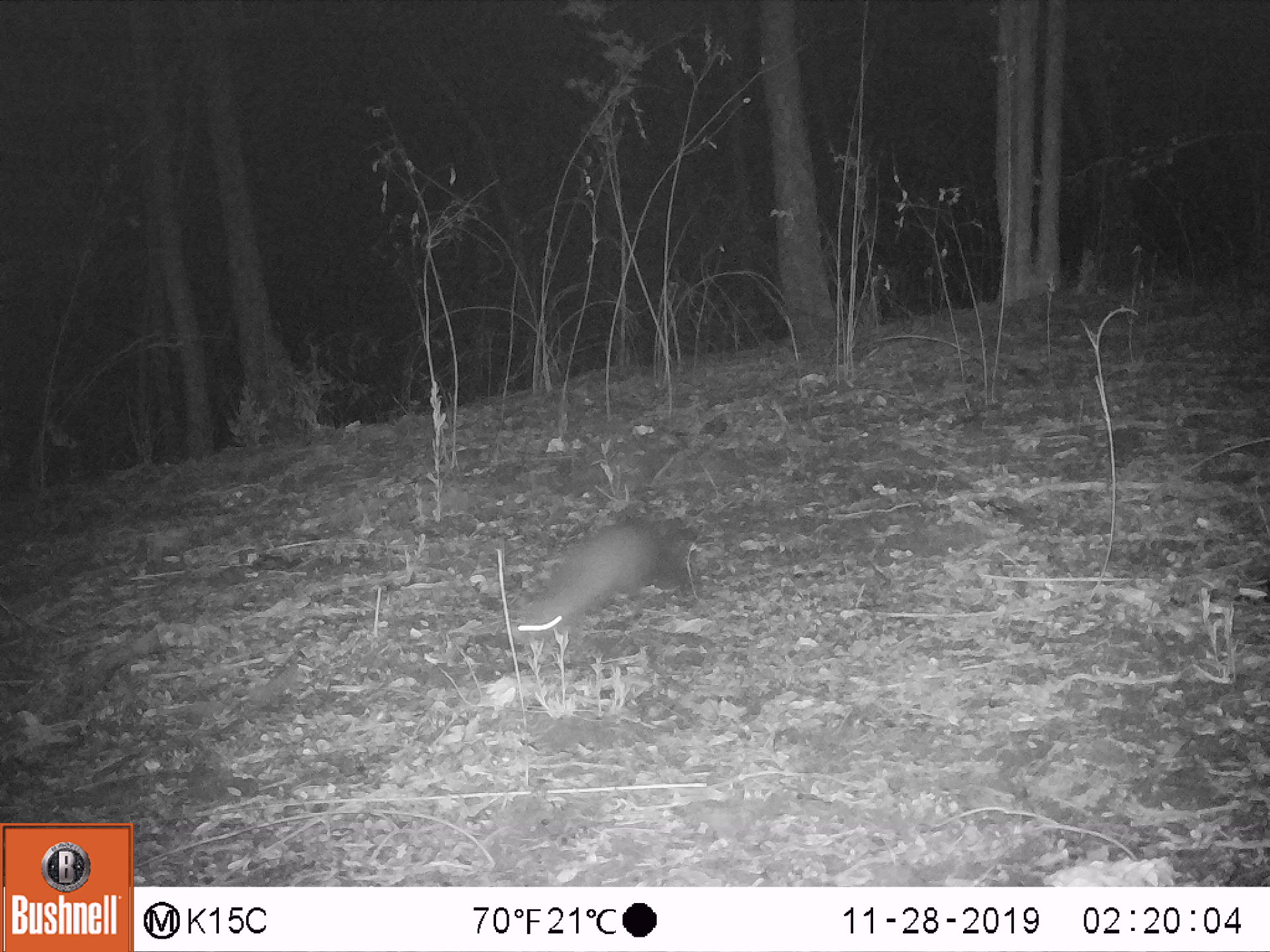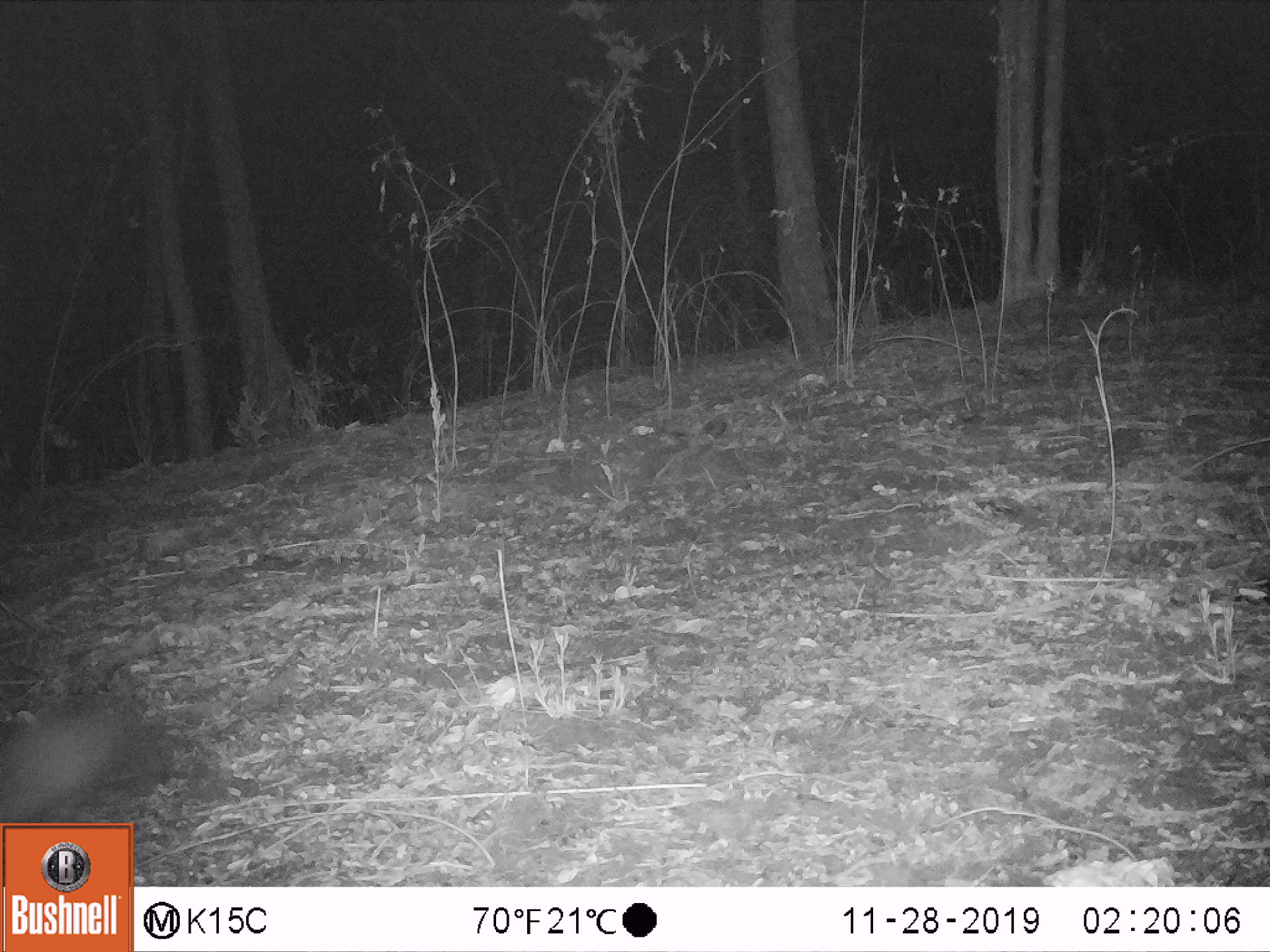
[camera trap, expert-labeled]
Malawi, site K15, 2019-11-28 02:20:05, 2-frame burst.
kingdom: Animalia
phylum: Chordata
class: Mammalia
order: Carnivora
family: Herpestidae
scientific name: Herpestidae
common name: mongoose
Mongoose (Herpestidae), count 1.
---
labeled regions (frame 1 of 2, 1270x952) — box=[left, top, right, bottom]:
mongoose: box=[514, 511, 695, 673]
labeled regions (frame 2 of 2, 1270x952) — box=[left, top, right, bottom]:
mongoose: box=[2, 691, 148, 821]